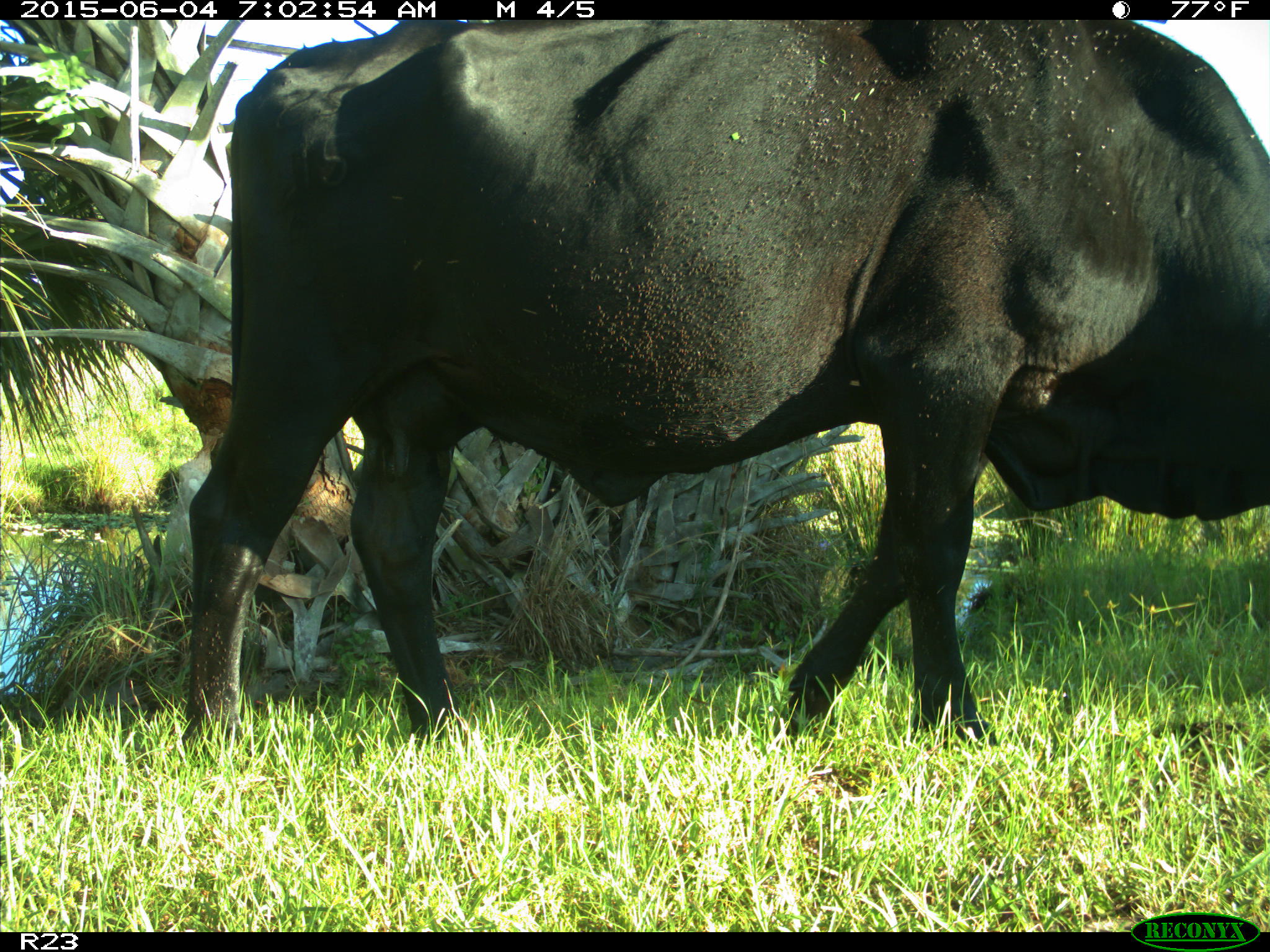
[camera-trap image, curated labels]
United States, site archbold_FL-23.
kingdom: Animalia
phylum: Chordata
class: Mammalia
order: Artiodactyla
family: Bovidae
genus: Bos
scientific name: Bos taurus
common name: domestic cow